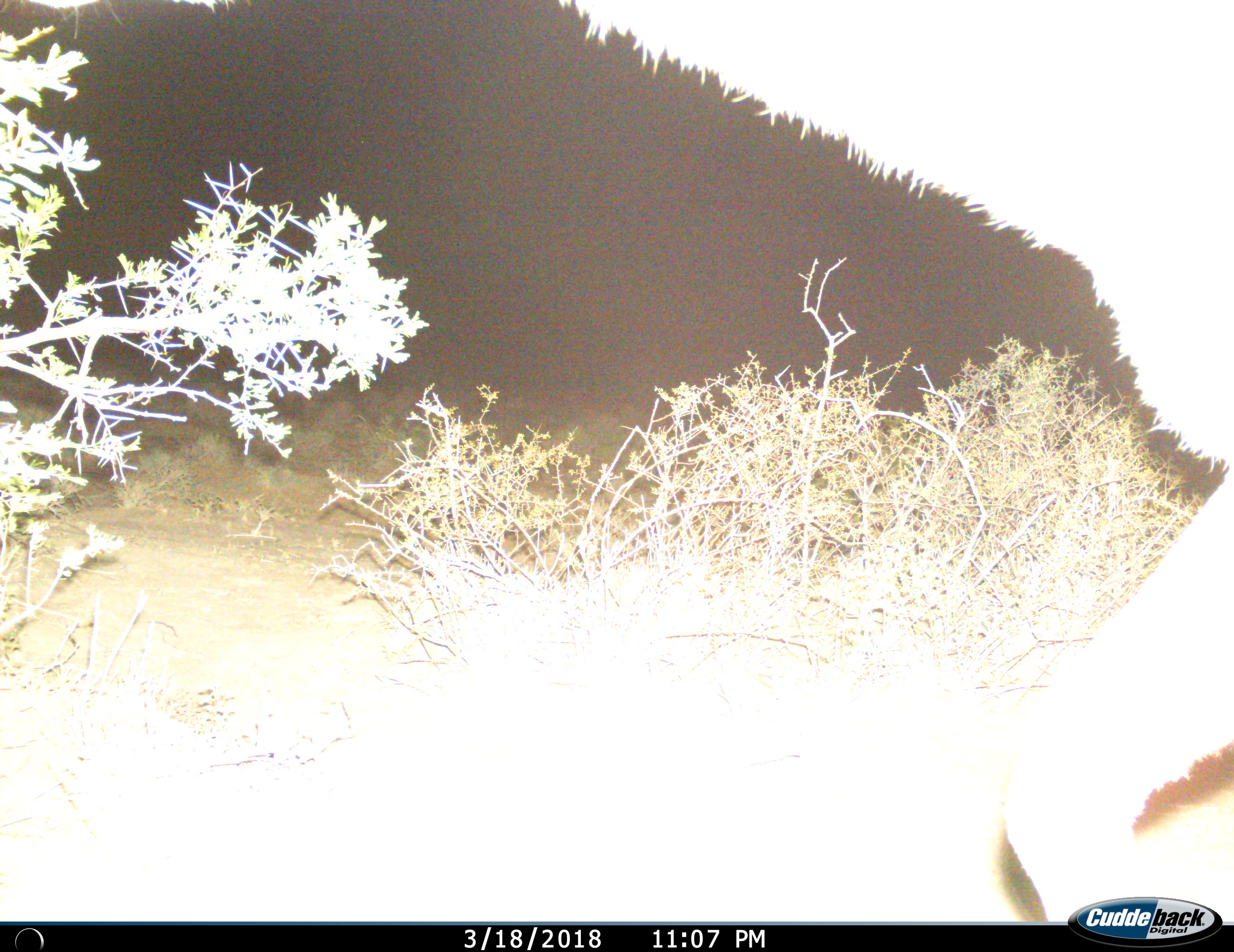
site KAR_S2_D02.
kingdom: Animalia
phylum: Chordata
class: Mammalia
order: Artiodactyla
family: Bovidae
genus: Tragelaphus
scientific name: Tragelaphus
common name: kudu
Kudu (Tragelaphus), count 1. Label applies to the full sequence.